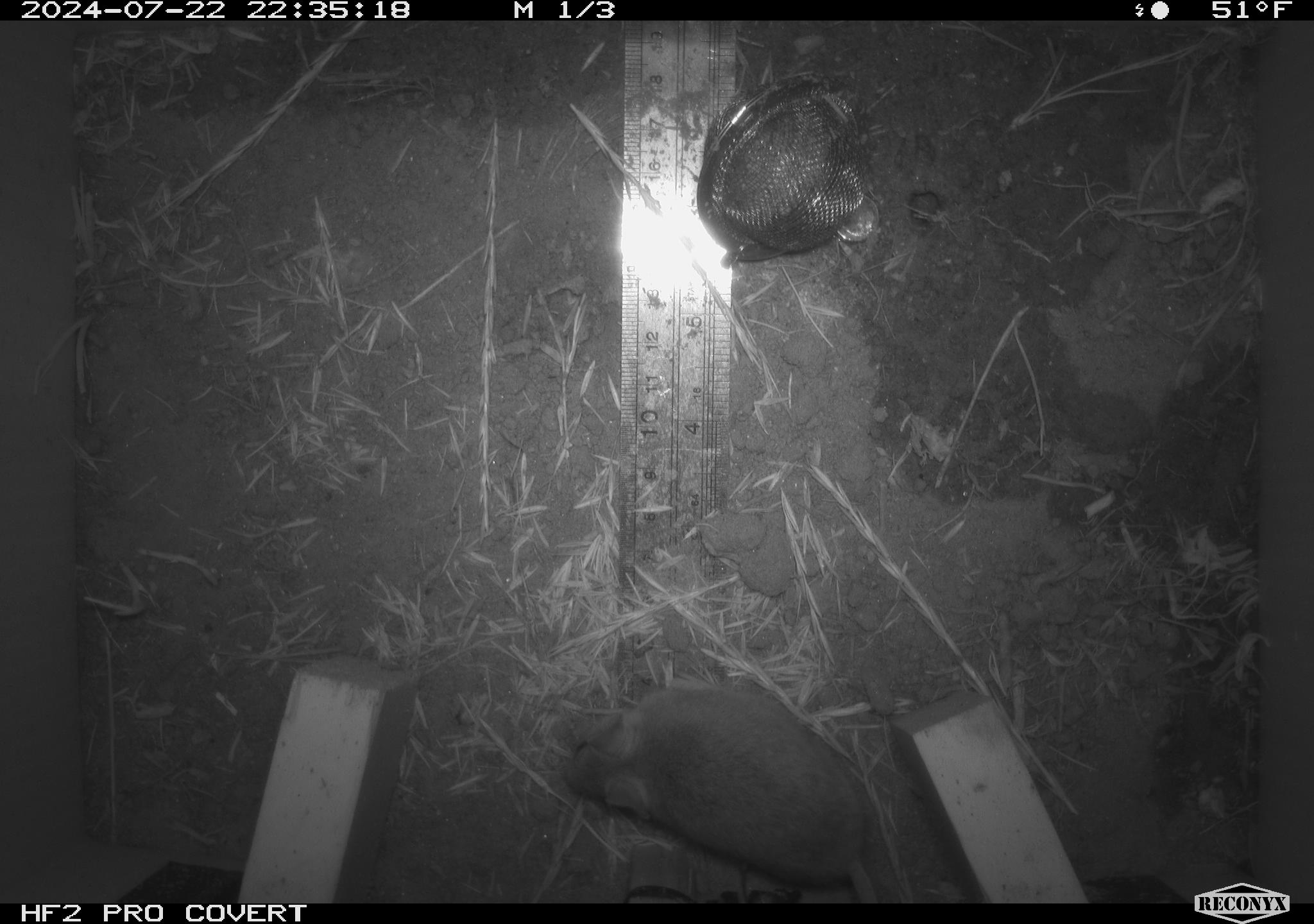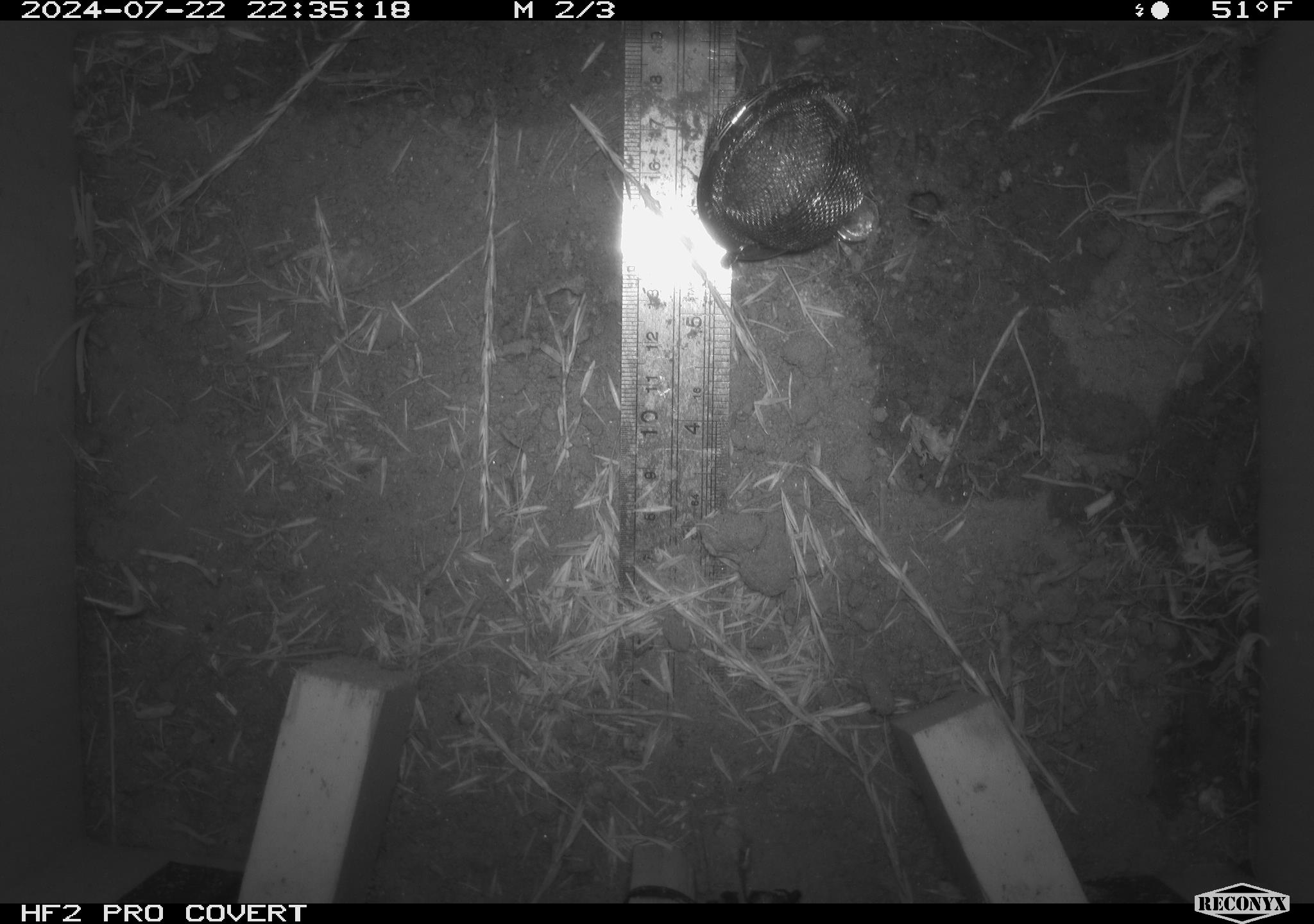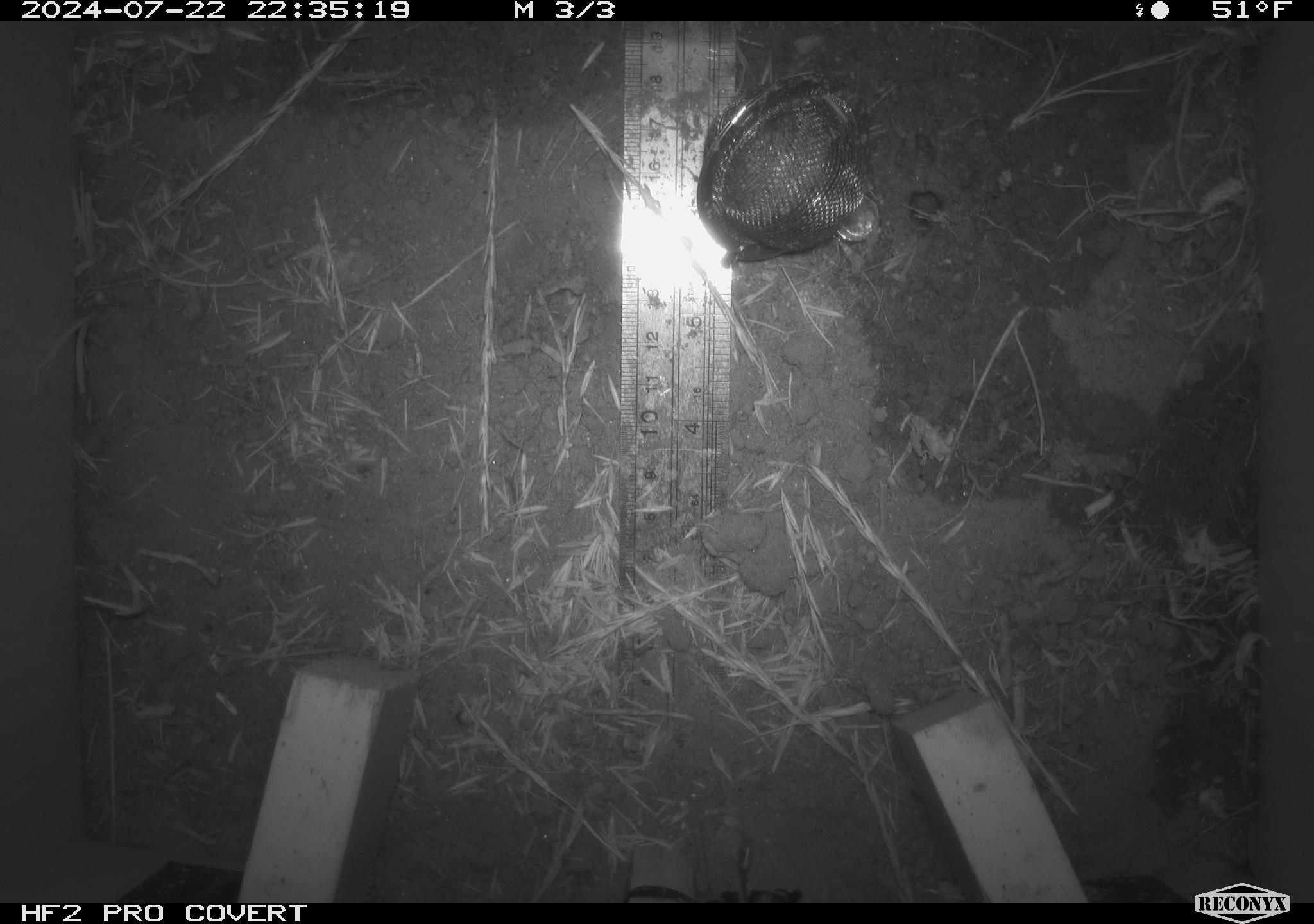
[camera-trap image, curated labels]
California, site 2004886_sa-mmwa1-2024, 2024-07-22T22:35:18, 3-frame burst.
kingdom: Animalia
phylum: Chordata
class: Mammalia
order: Rodentia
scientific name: Rodentia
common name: mouse species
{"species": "mouse species (Rodentia)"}